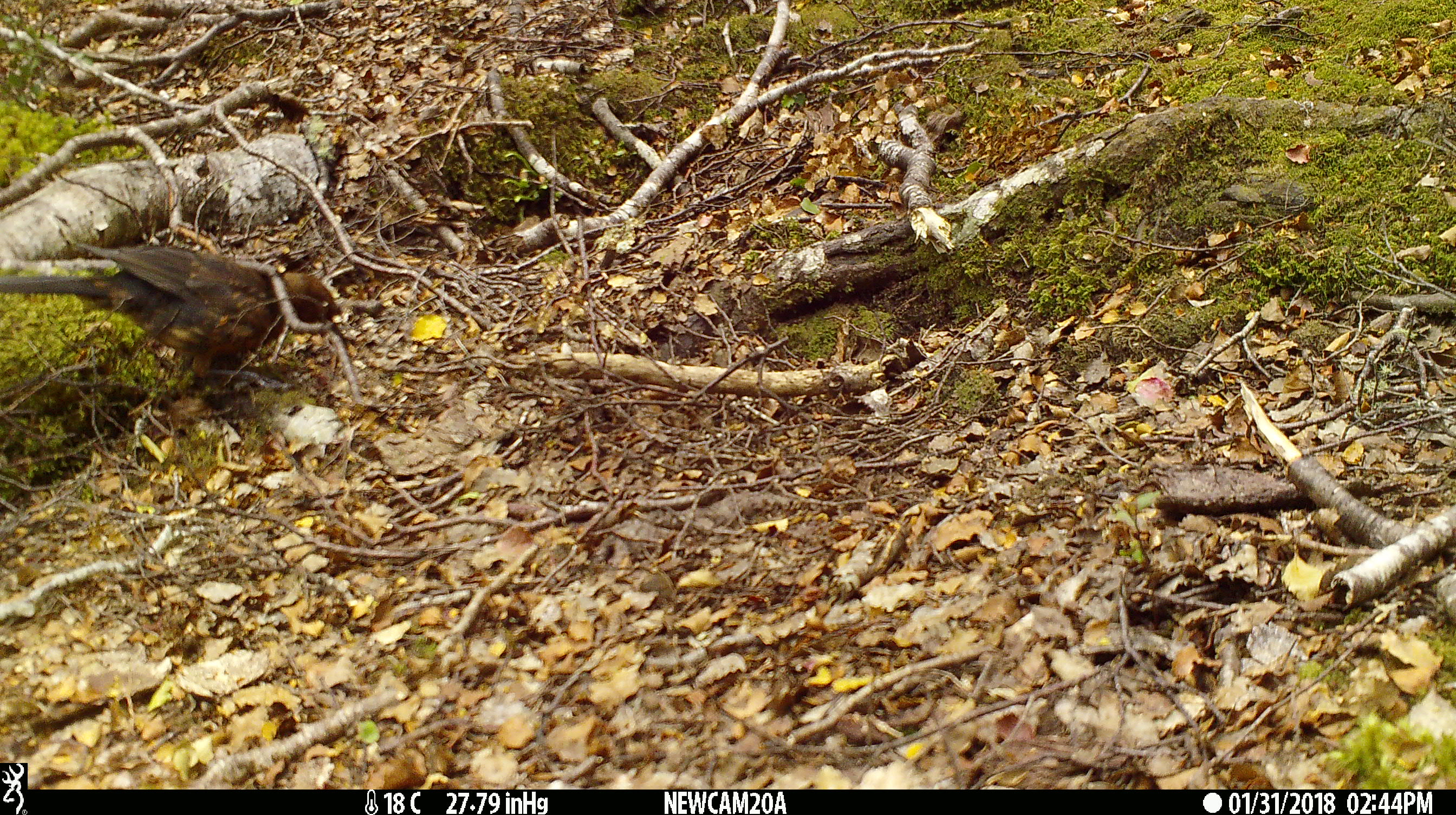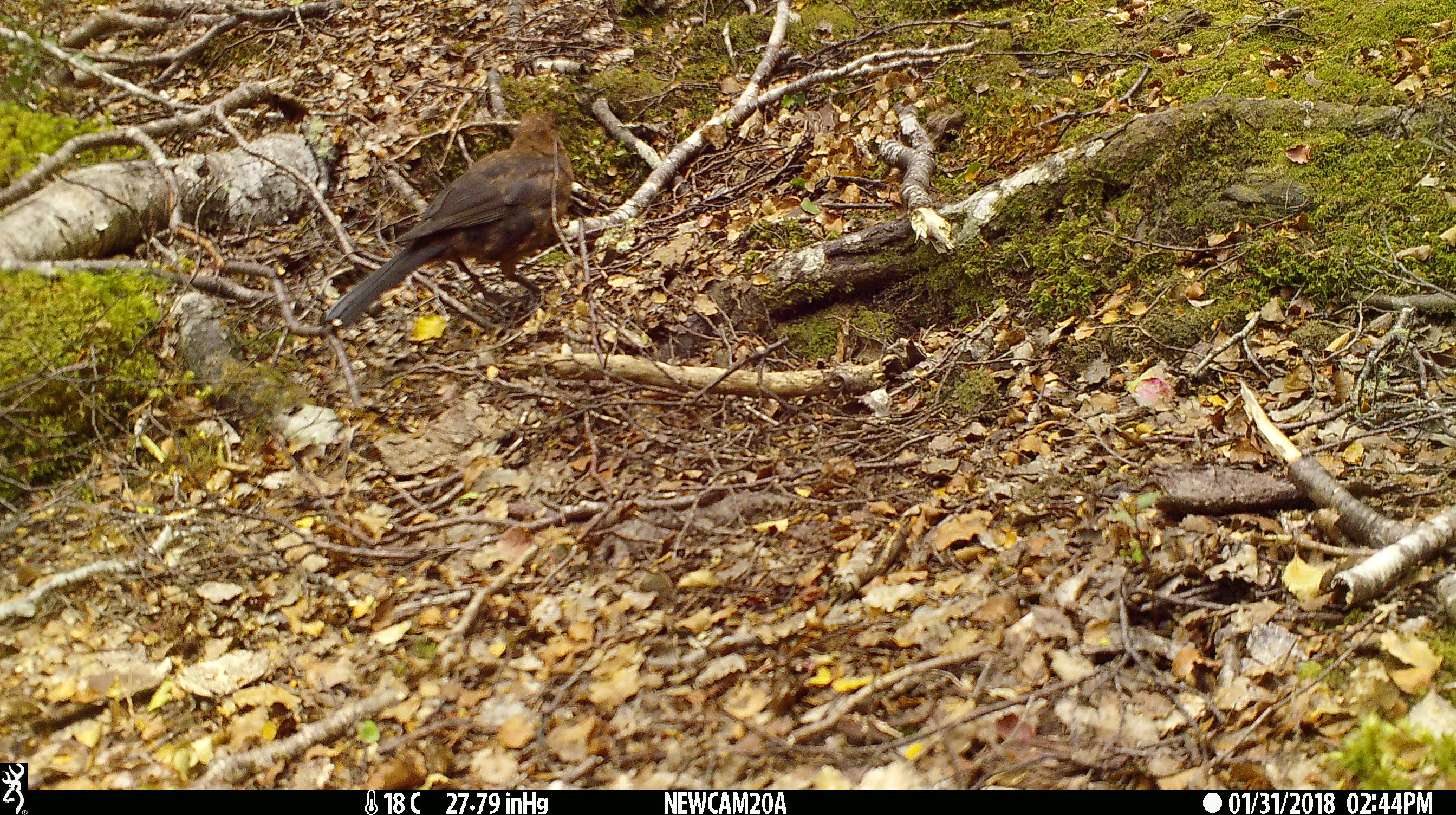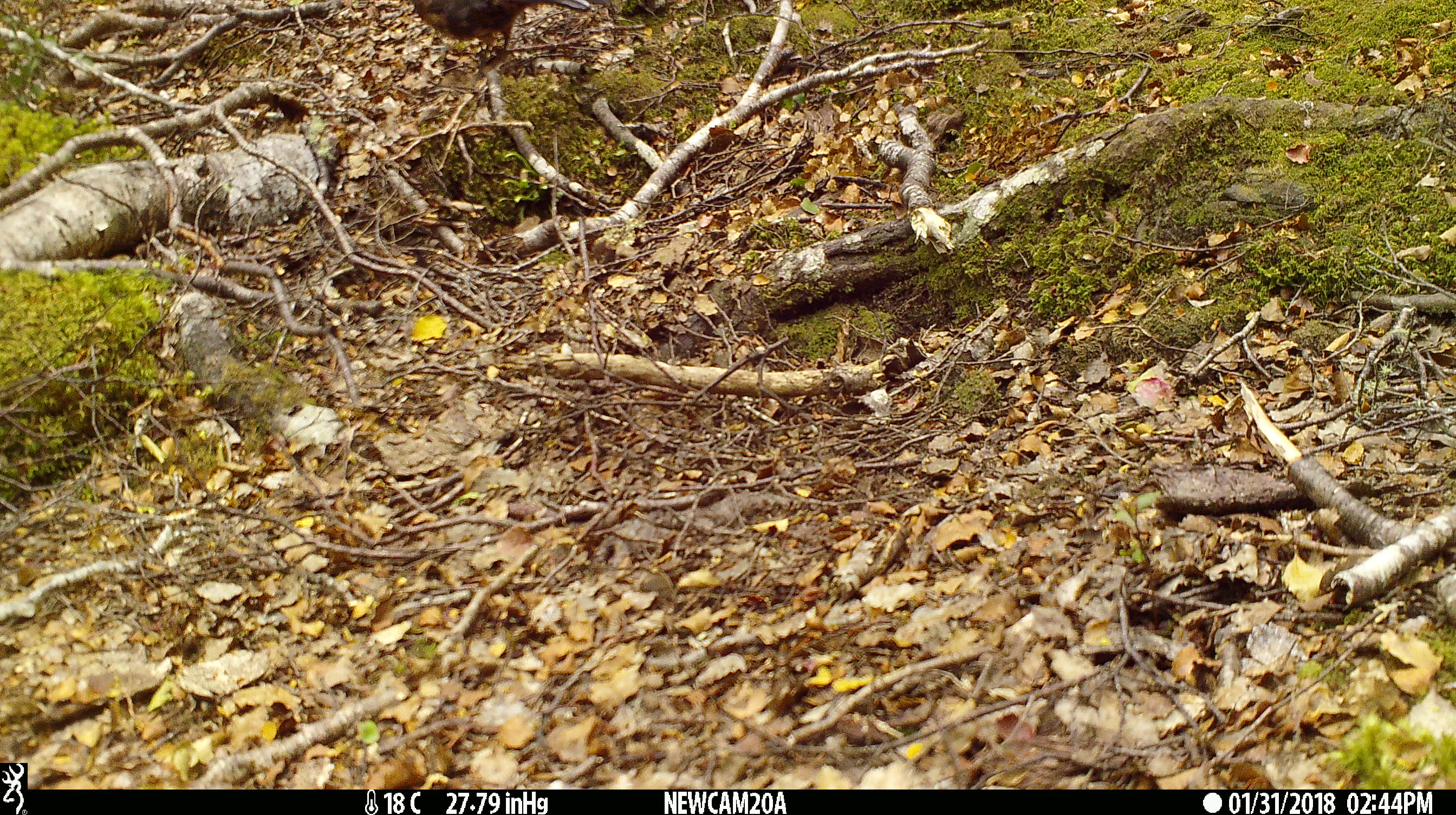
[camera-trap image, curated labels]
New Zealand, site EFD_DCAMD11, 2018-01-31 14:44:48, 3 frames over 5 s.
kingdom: Animalia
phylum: Chordata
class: Aves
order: Passeriformes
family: Turdidae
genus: Turdus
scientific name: Turdus merula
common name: eurasian blackbird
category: blackbird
Blackbird (eurasian blackbird) (Turdus merula).